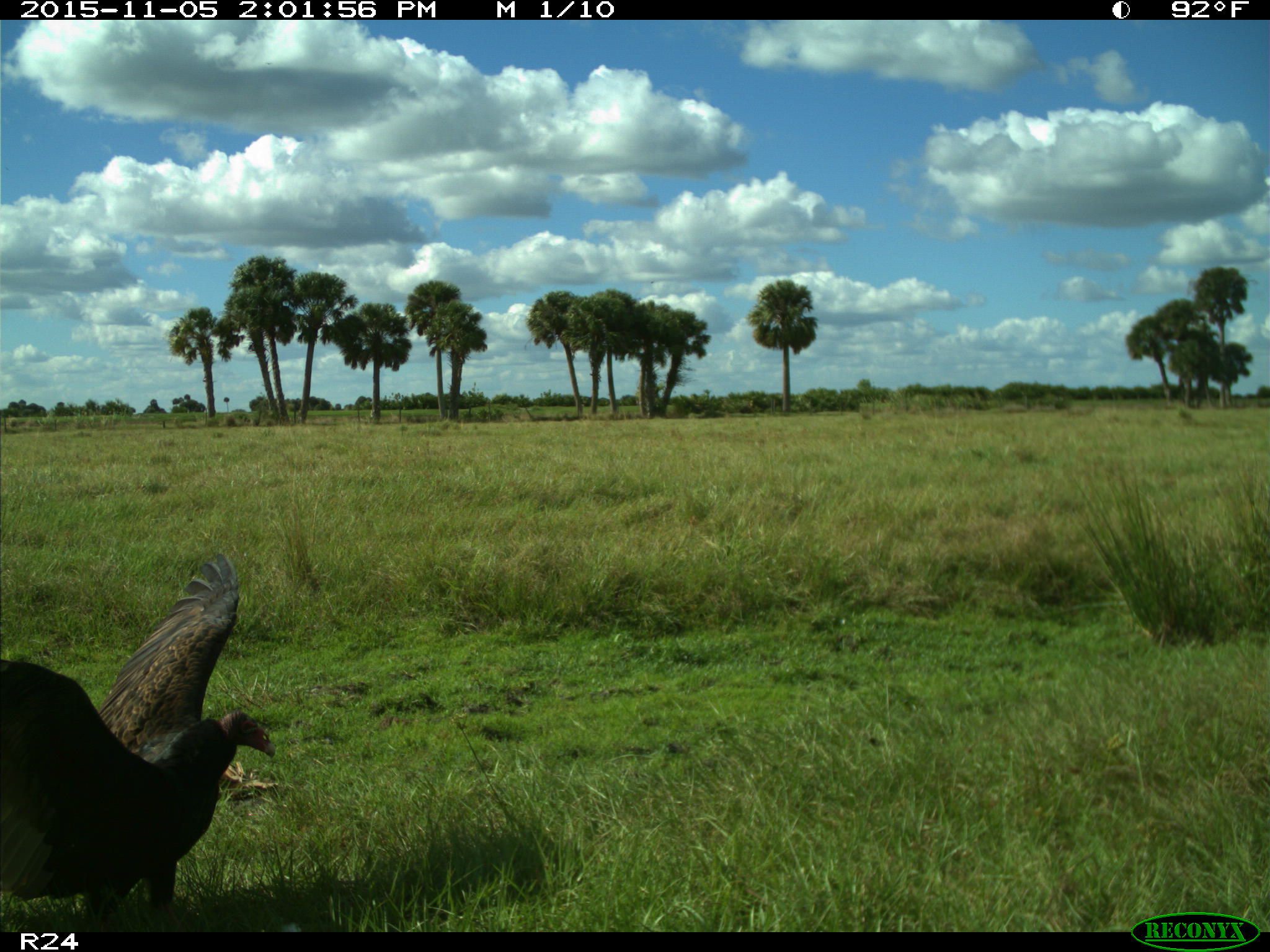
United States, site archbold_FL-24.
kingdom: Animalia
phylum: Chordata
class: Aves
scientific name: Aves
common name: birds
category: unidentified bird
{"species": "unidentified bird (birds) (Aves)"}